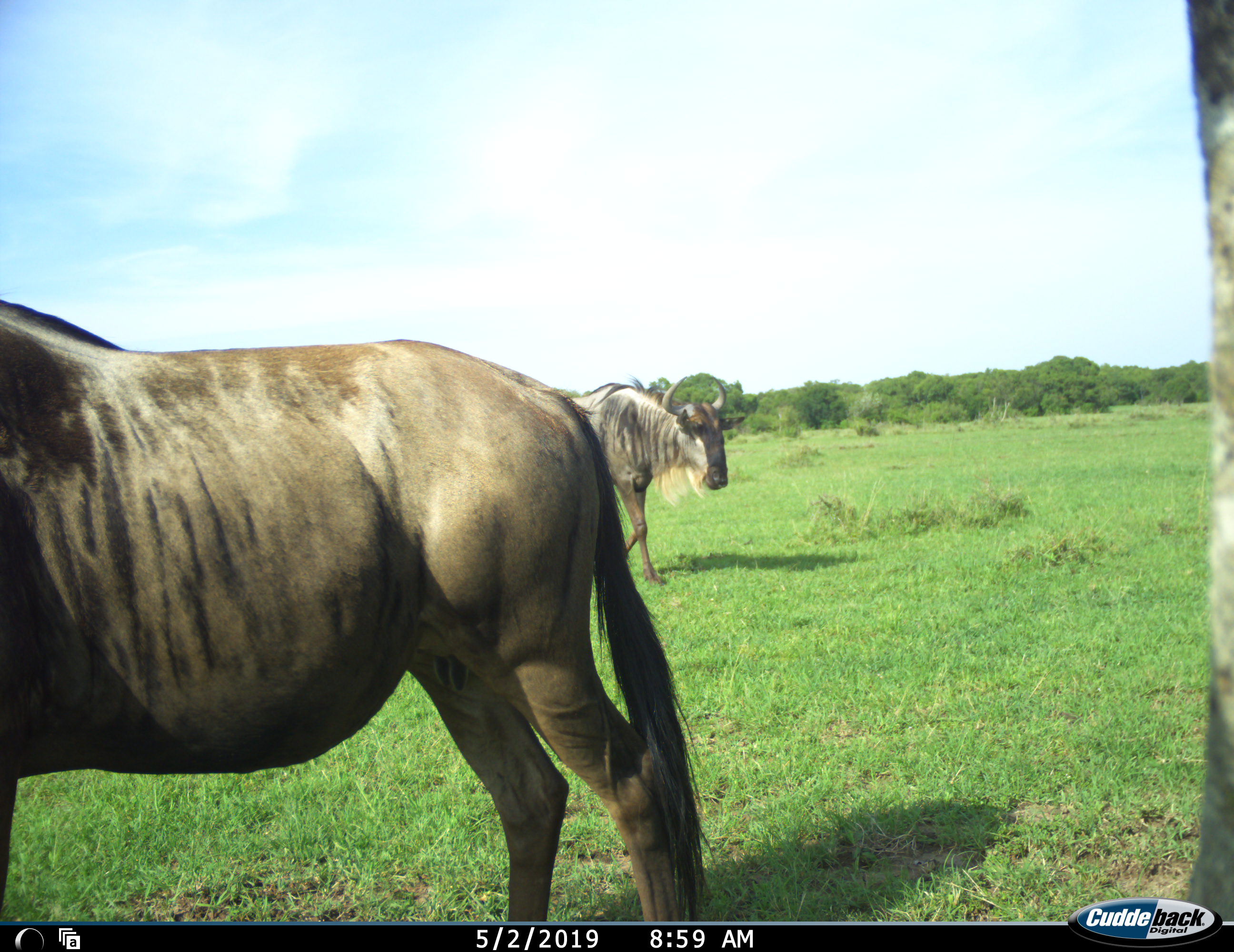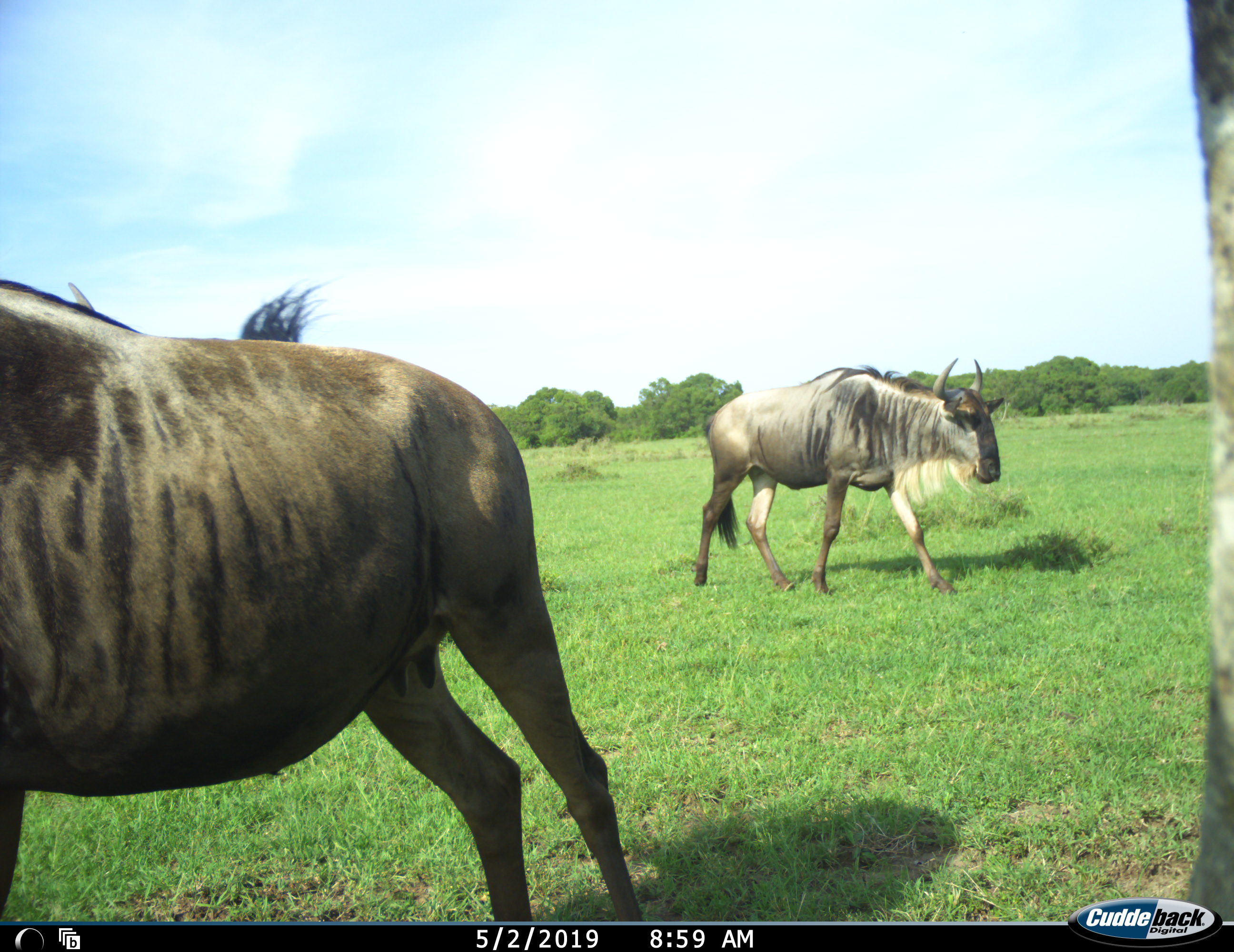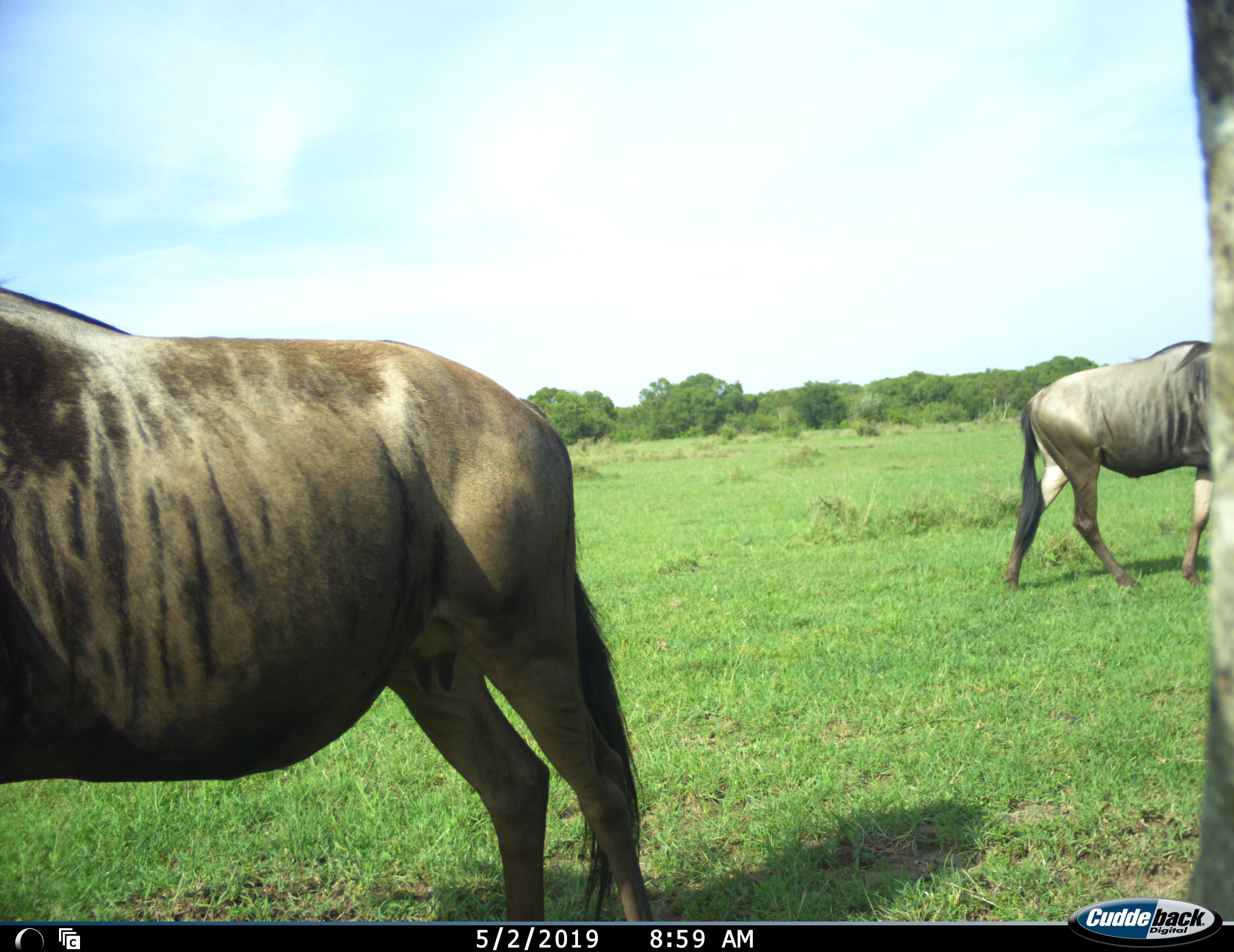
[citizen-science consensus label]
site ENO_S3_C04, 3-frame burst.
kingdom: Animalia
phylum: Chordata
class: Mammalia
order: Artiodactyla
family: Bovidae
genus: Connochaetes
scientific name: Connochaetes taurinus taurinus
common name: blue wildebeest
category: wildebeestblue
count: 2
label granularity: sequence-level